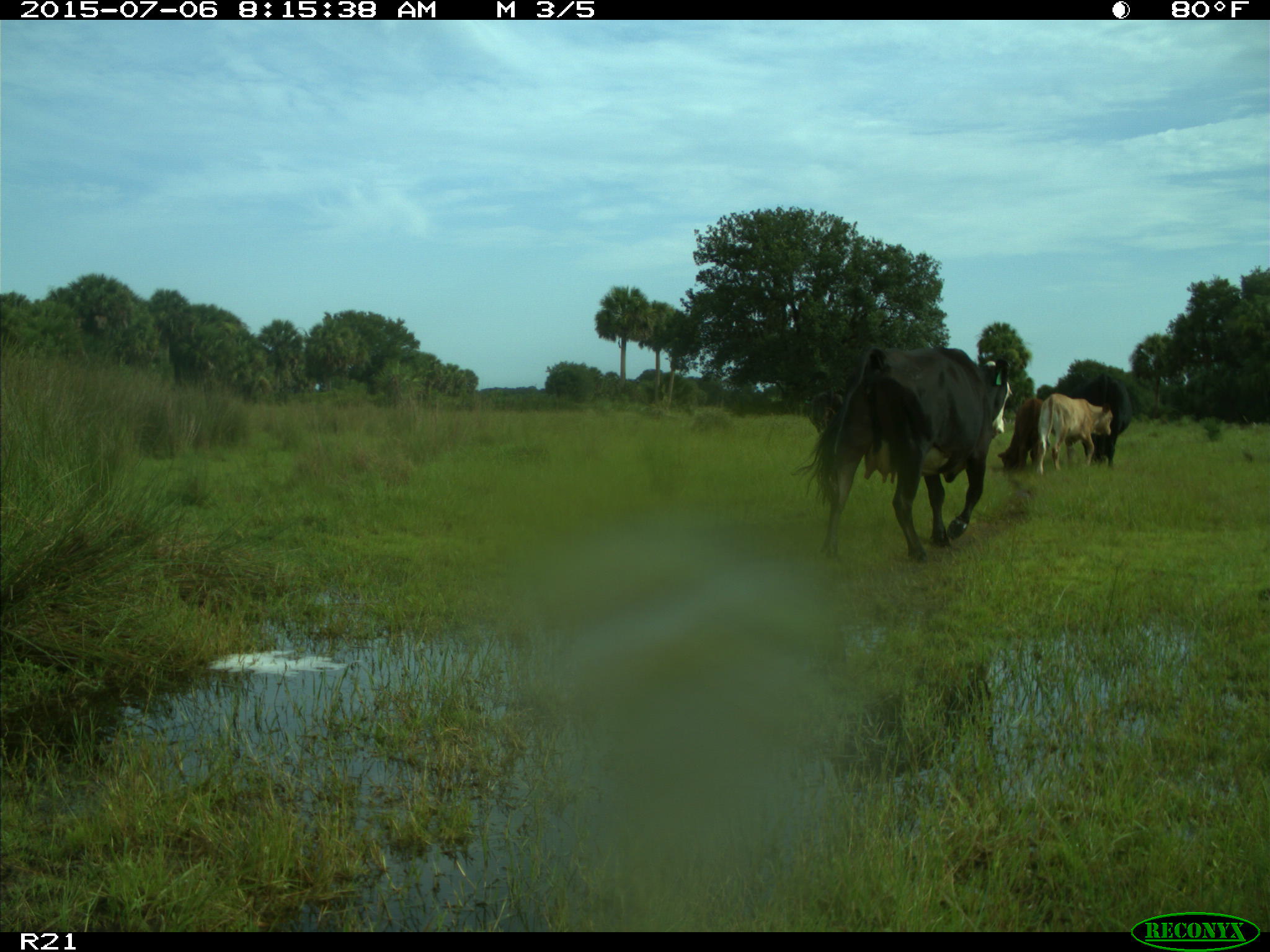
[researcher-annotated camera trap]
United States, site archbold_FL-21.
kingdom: Animalia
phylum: Chordata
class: Mammalia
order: Artiodactyla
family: Bovidae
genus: Bos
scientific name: Bos taurus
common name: domestic cow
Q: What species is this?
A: Bos taurus (domestic cow).